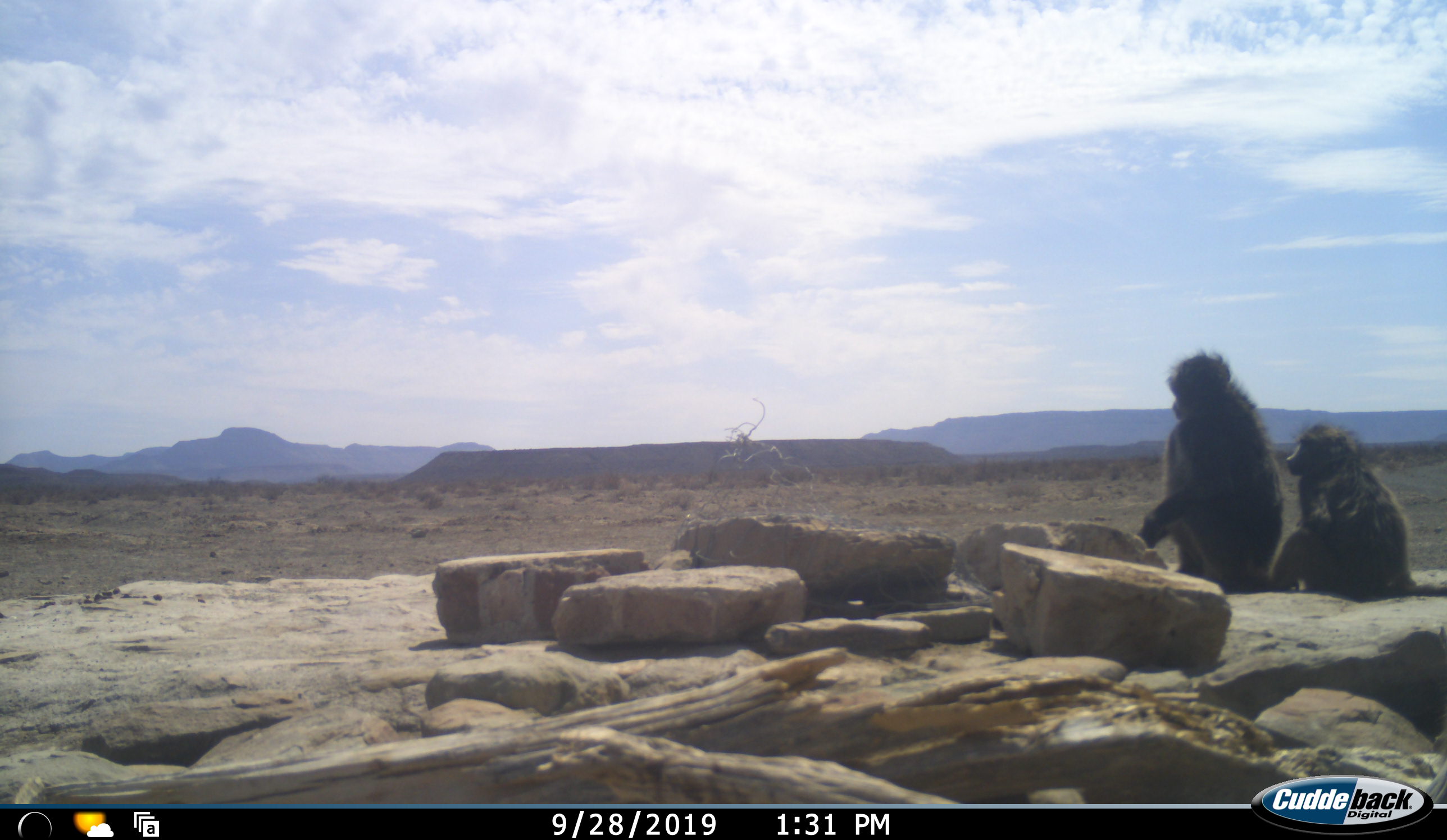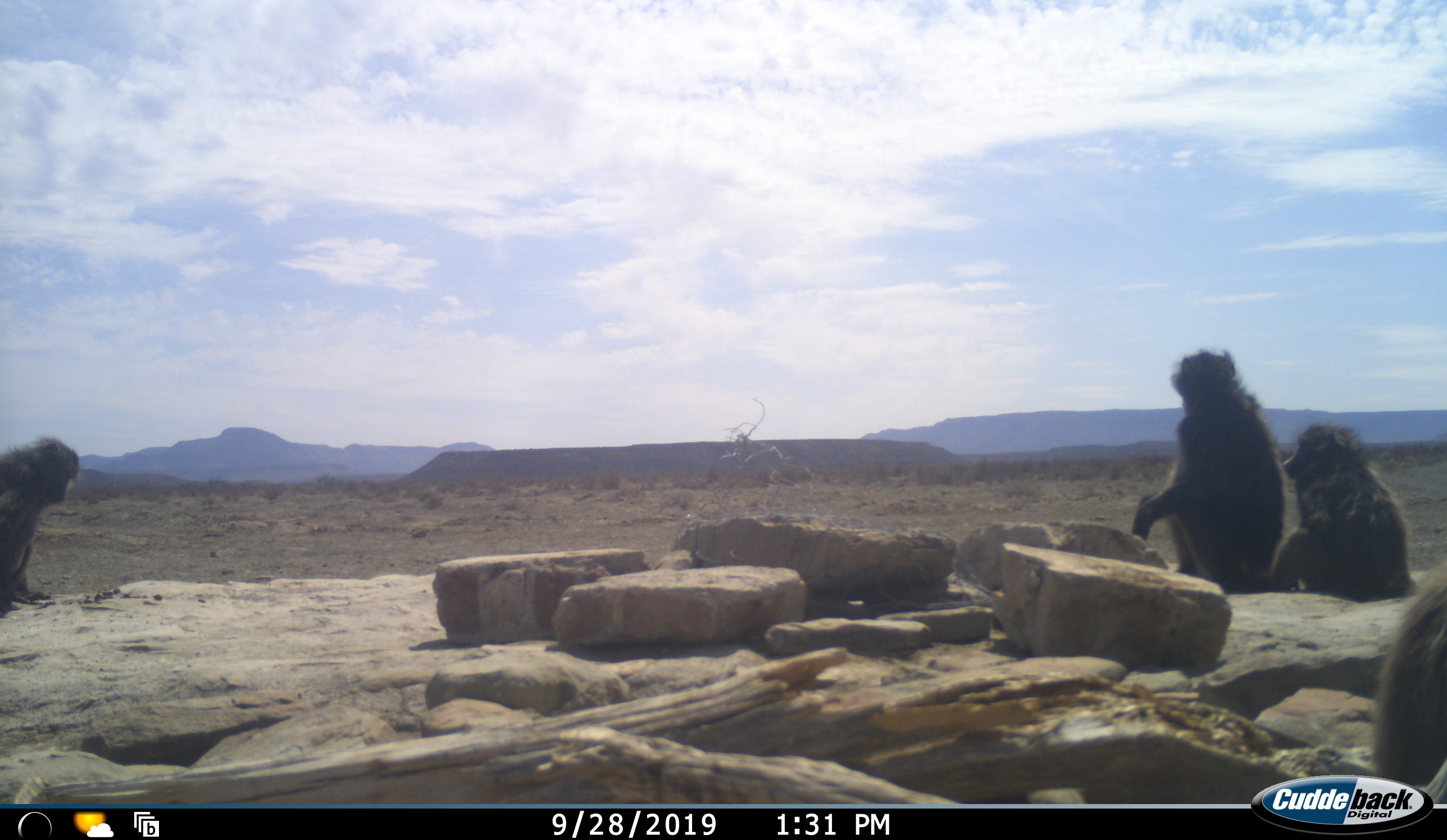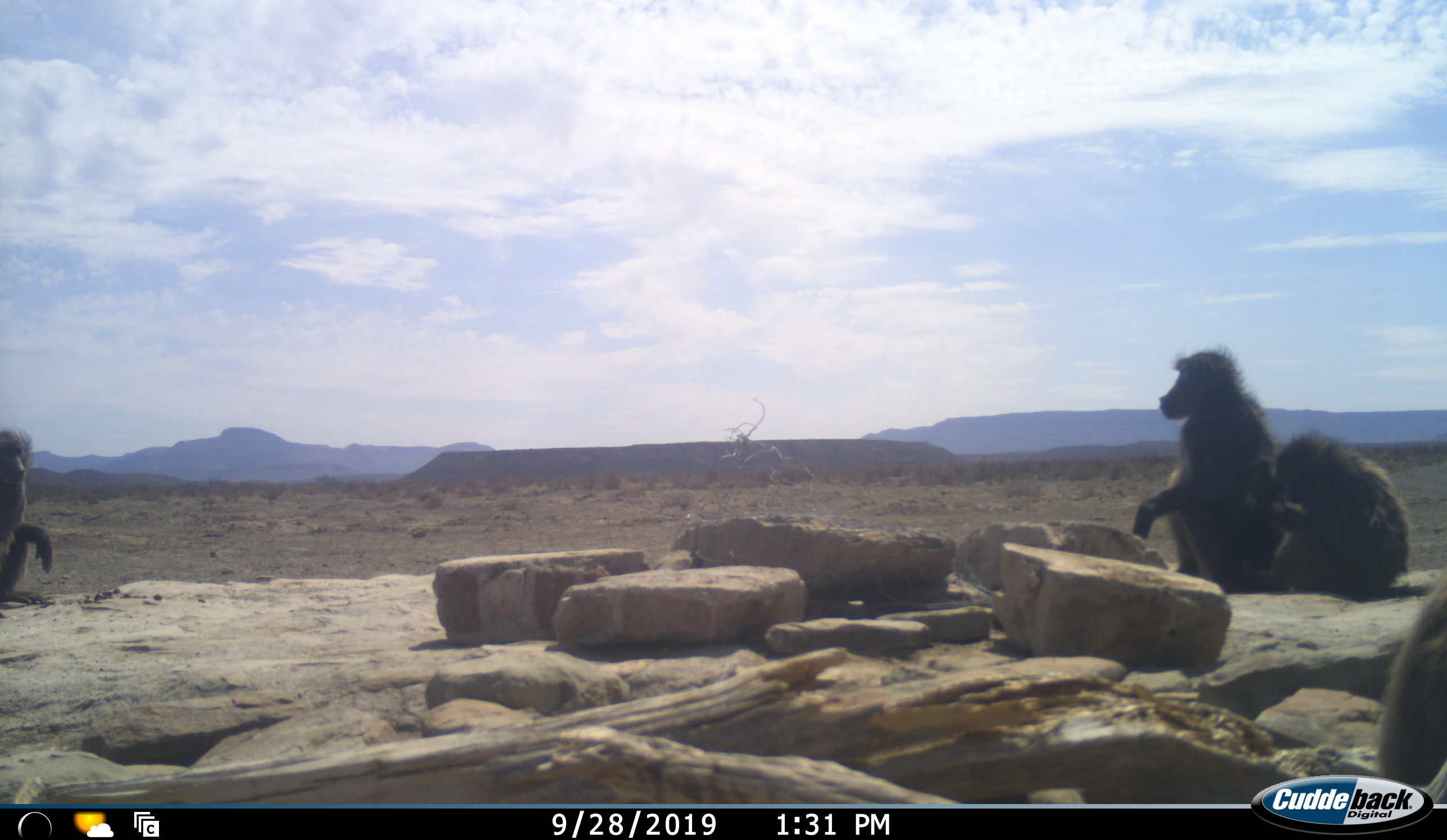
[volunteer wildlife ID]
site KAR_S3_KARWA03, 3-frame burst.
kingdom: Animalia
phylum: Chordata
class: Mammalia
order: Primates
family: Cercopithecidae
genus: Papio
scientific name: Papio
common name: baboon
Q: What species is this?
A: Baboon (Papio).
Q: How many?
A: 4.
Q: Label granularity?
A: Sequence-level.